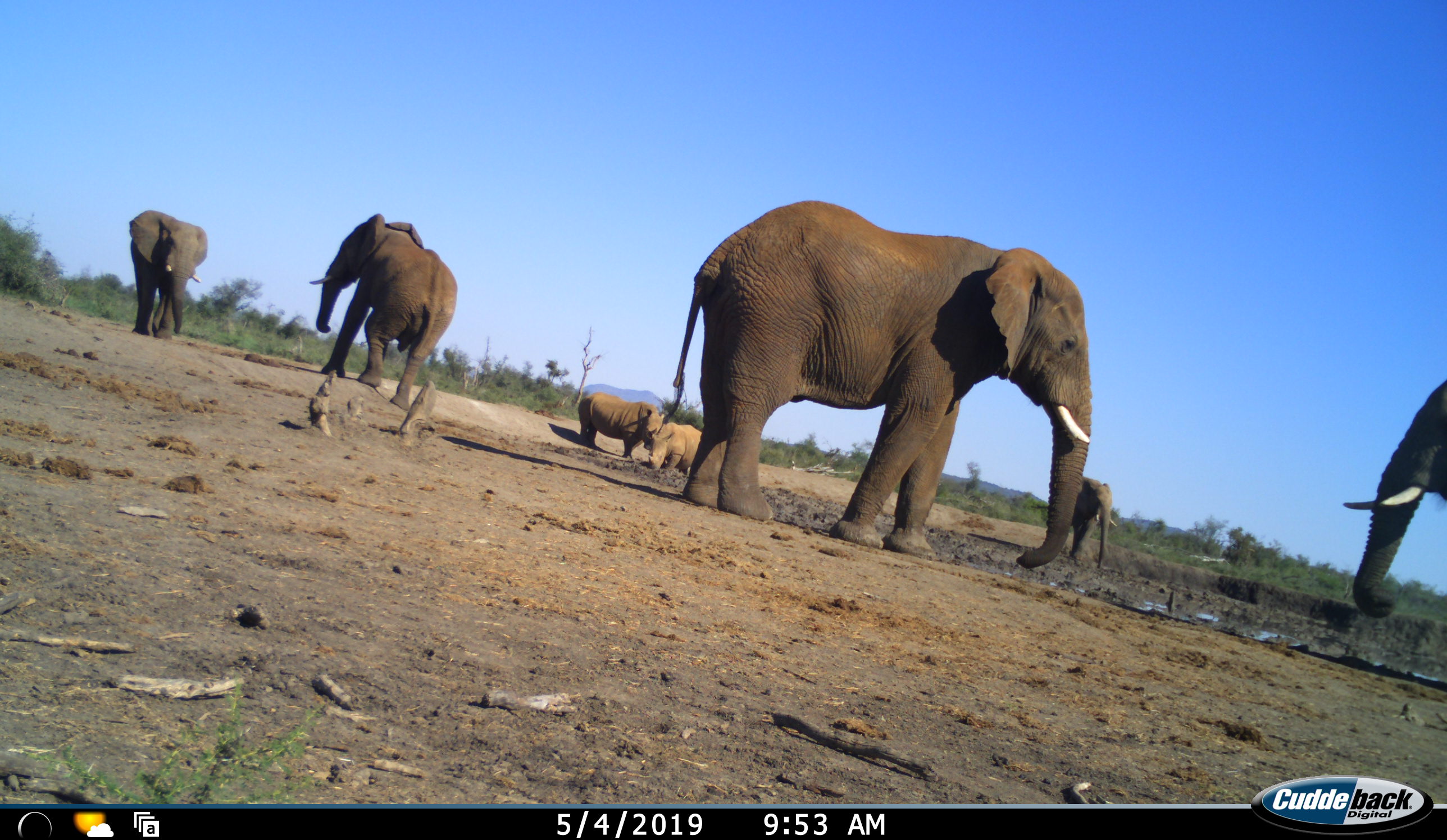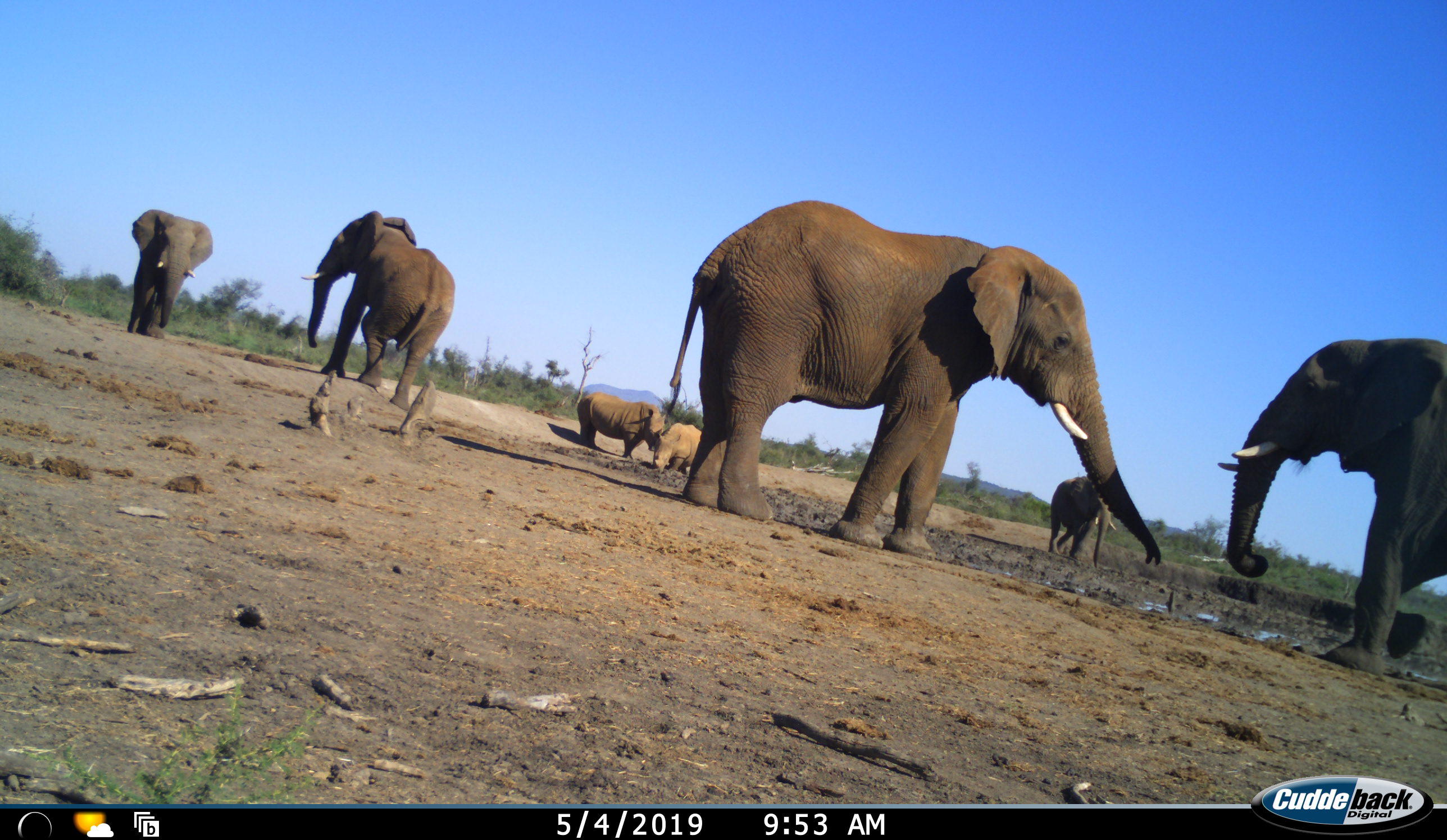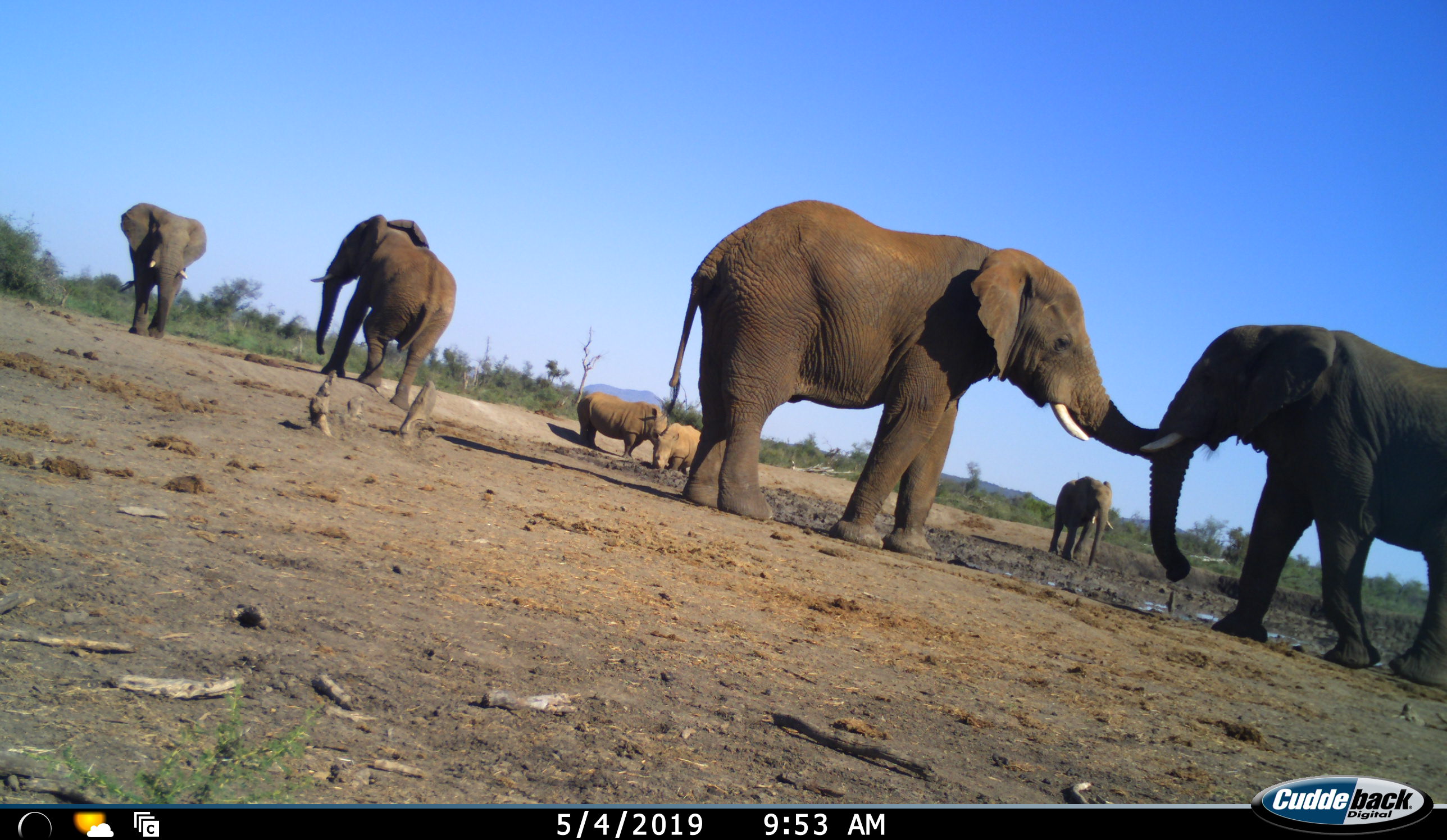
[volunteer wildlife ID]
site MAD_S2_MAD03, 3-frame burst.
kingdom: Animalia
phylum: Chordata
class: Mammalia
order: Proboscidea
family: Elephantidae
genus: Loxodonta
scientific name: Loxodonta africana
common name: african bush elephant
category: elephant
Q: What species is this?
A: Elephant (african bush elephant) (Loxodonta africana).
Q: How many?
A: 5.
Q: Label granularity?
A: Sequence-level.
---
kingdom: Animalia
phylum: Chordata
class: Mammalia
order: Perissodactyla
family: Rhinocerotidae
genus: Ceratotherium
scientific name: Ceratotherium simum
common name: white rhinoceros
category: rhinoceroswhite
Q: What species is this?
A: Rhinoceroswhite (white rhinoceros) (Ceratotherium simum).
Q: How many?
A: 2.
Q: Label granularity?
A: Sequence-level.